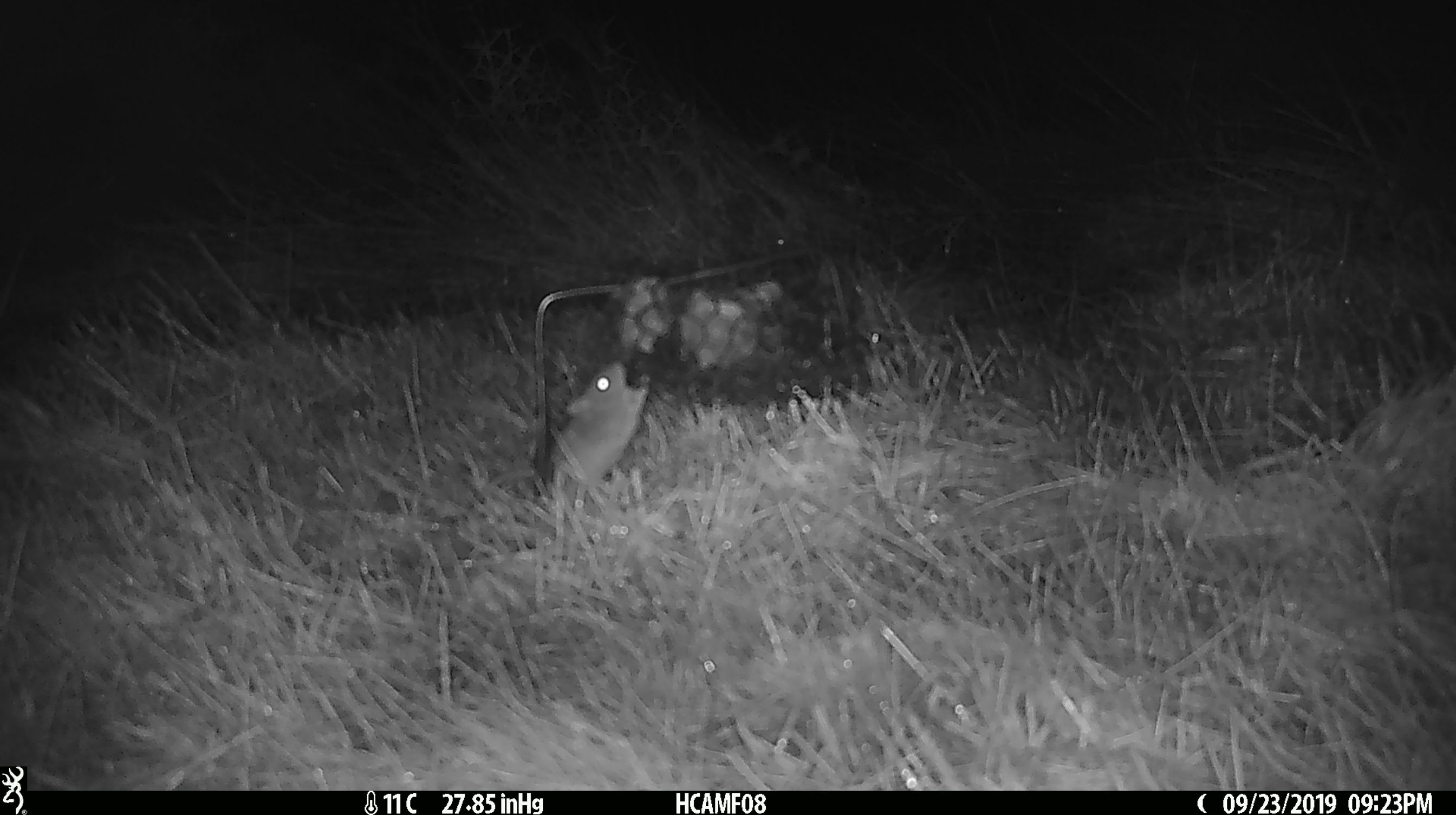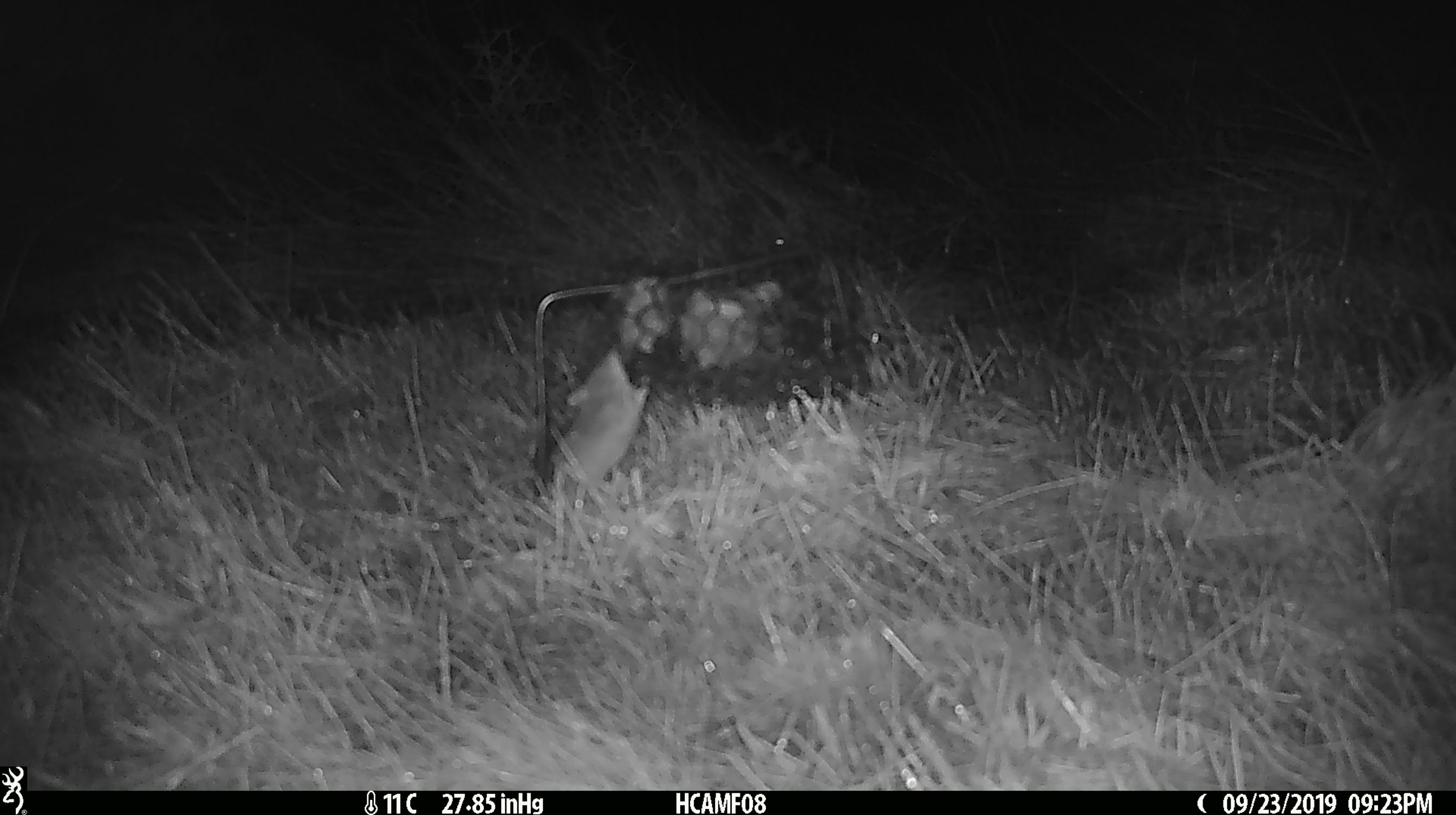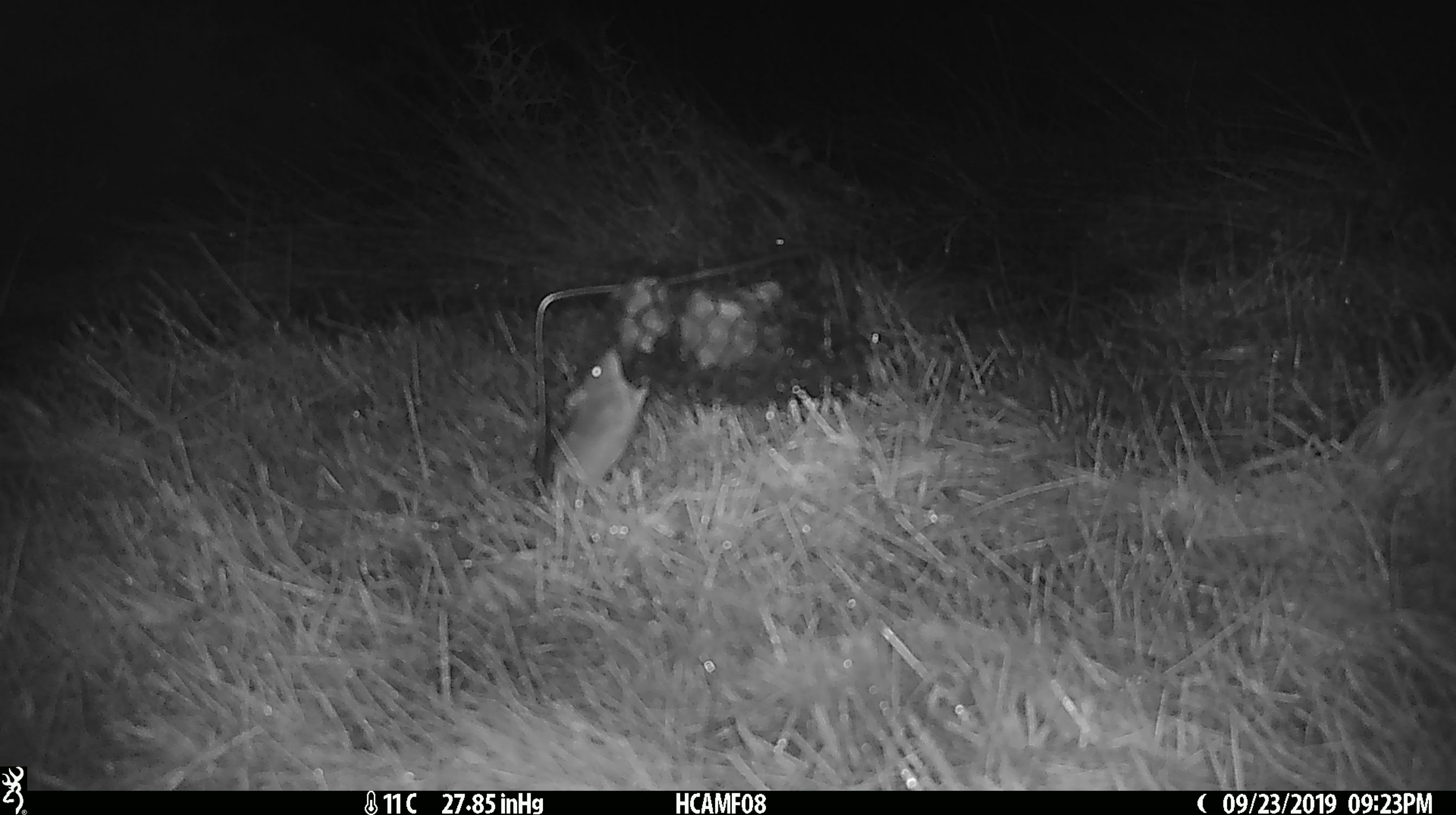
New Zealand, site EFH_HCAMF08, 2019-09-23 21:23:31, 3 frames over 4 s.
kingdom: Animalia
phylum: Chordata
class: Mammalia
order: Rodentia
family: Muridae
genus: Mus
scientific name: Mus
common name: mouse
Mouse (Mus).